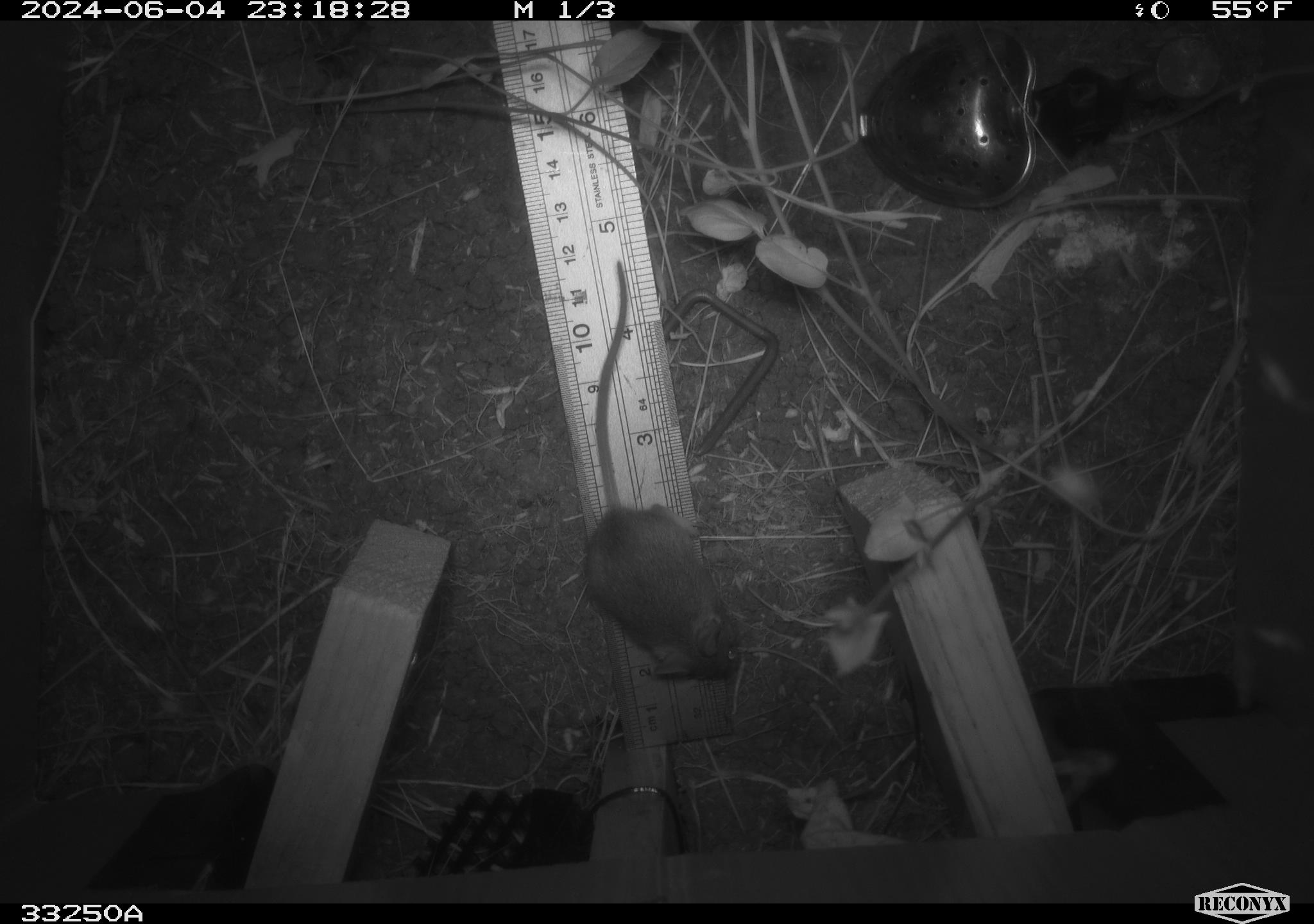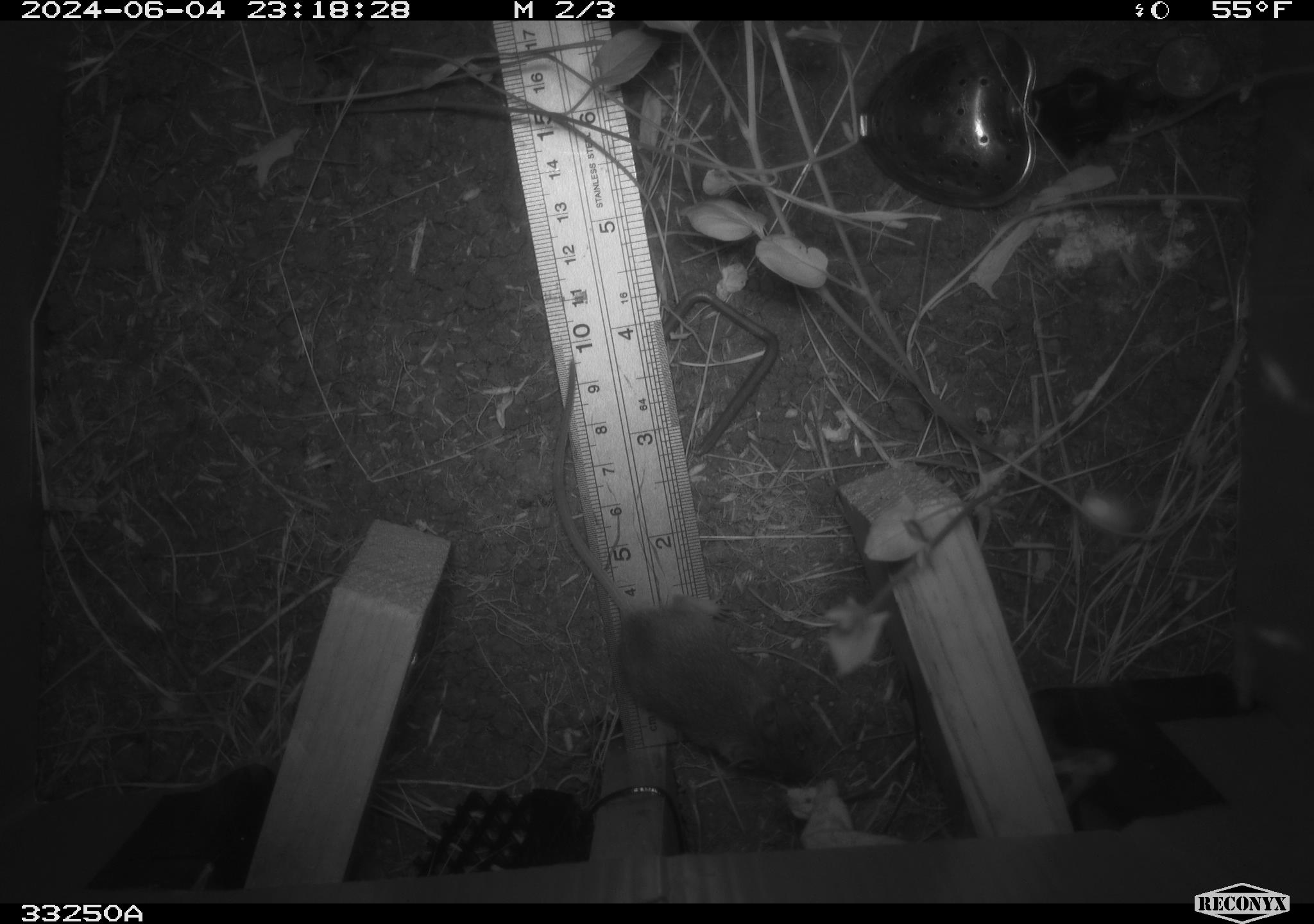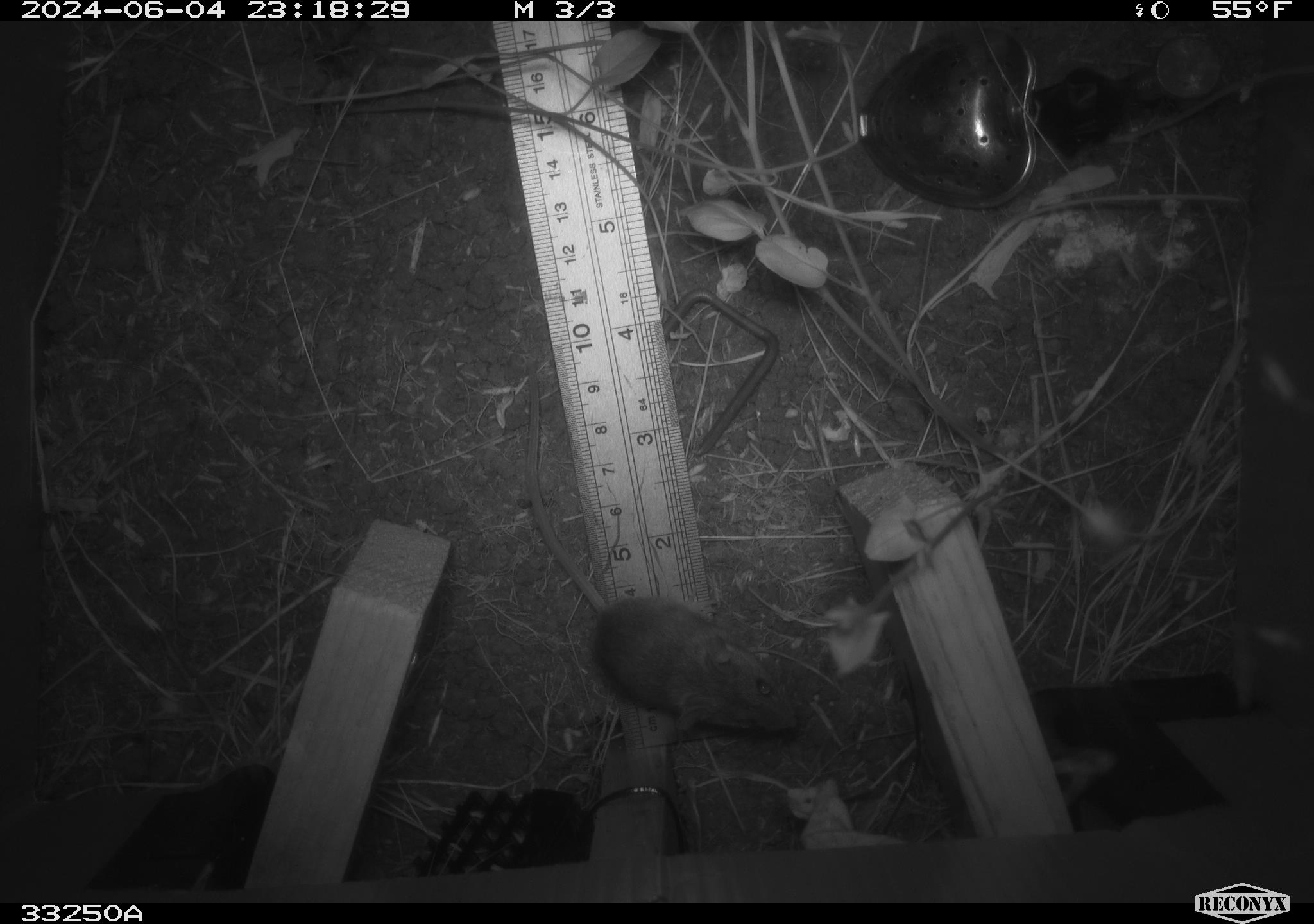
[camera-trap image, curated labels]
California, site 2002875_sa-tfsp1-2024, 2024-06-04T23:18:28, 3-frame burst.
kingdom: Animalia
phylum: Chordata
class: Mammalia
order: Rodentia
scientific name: Rodentia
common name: mouse species